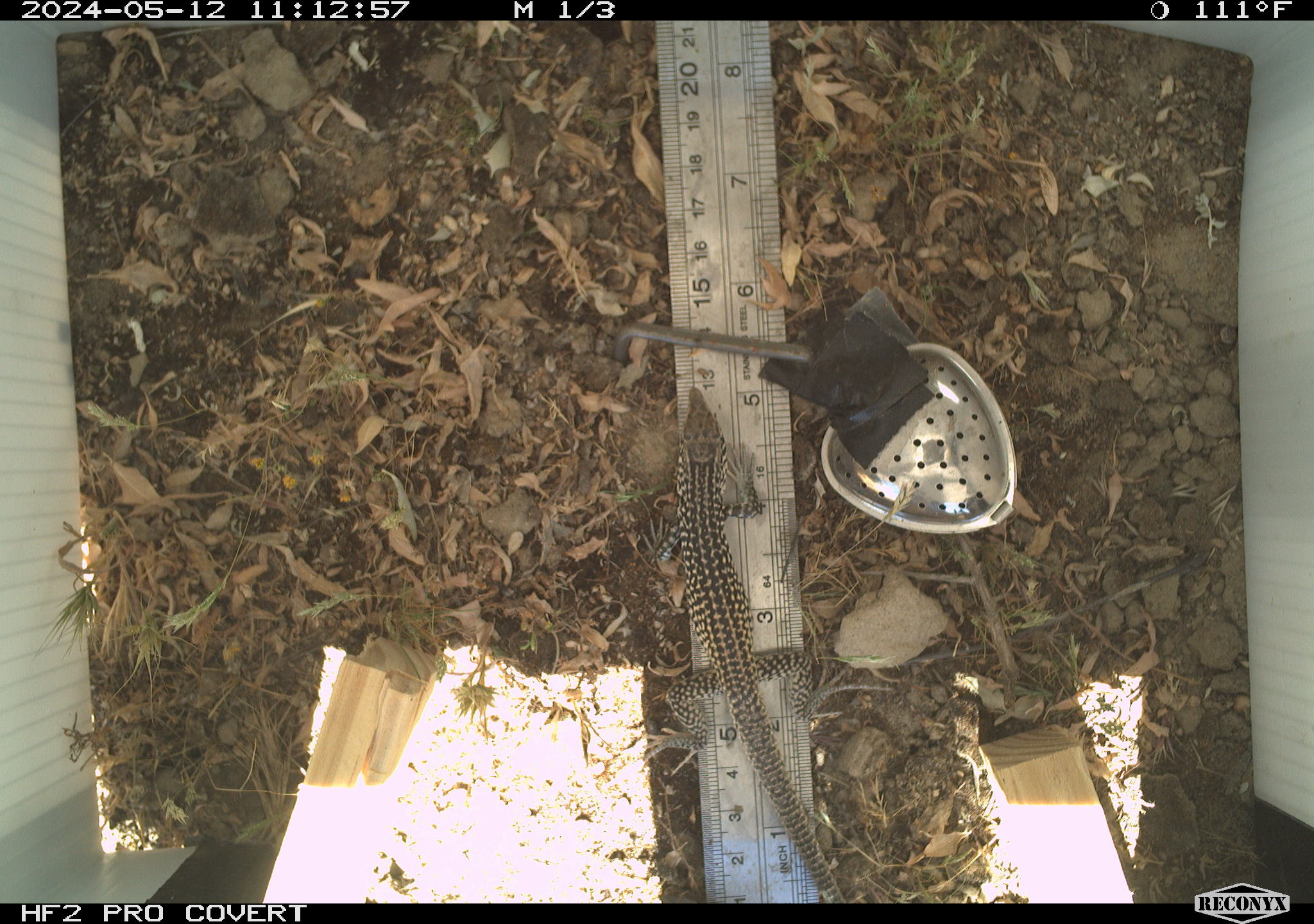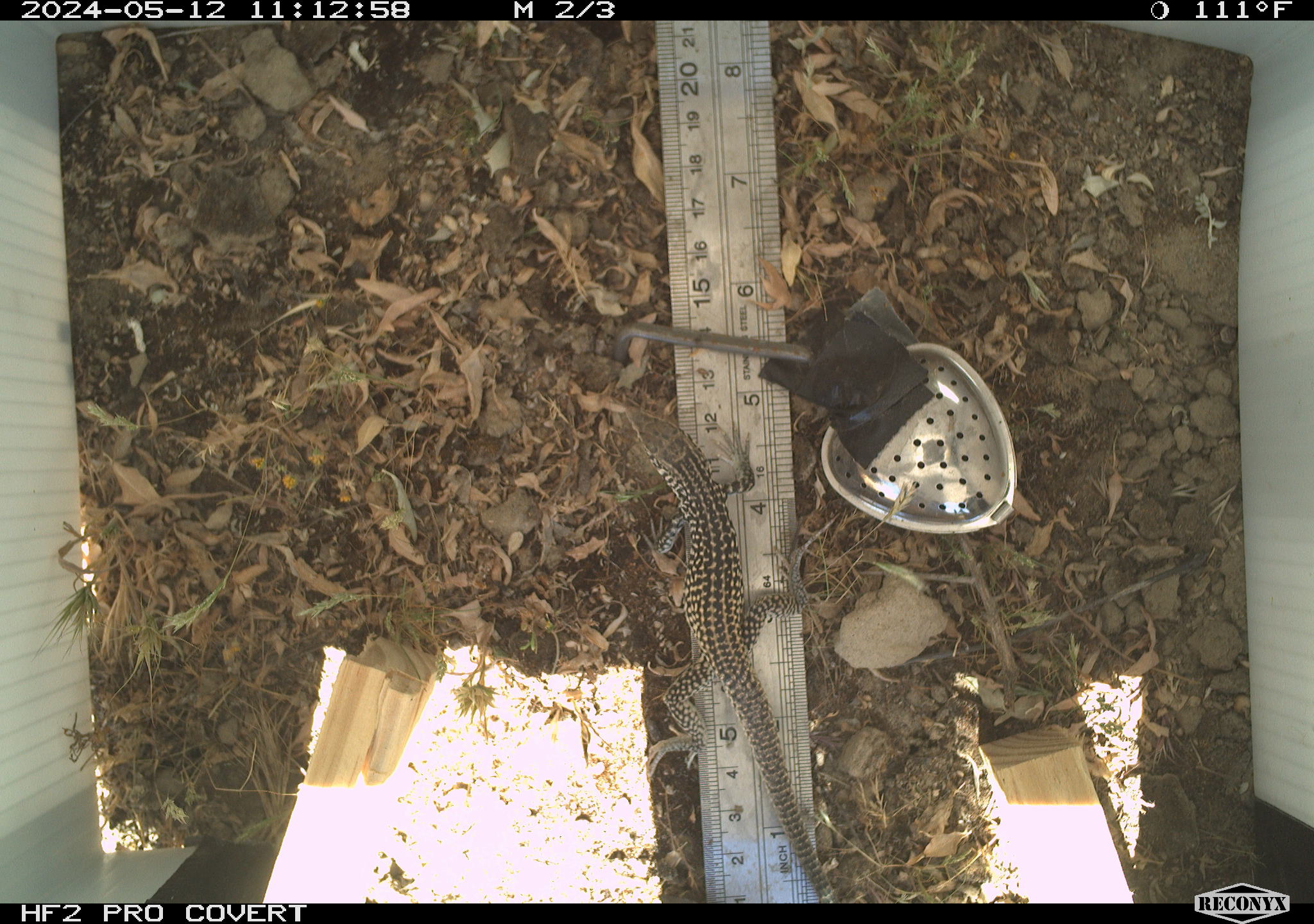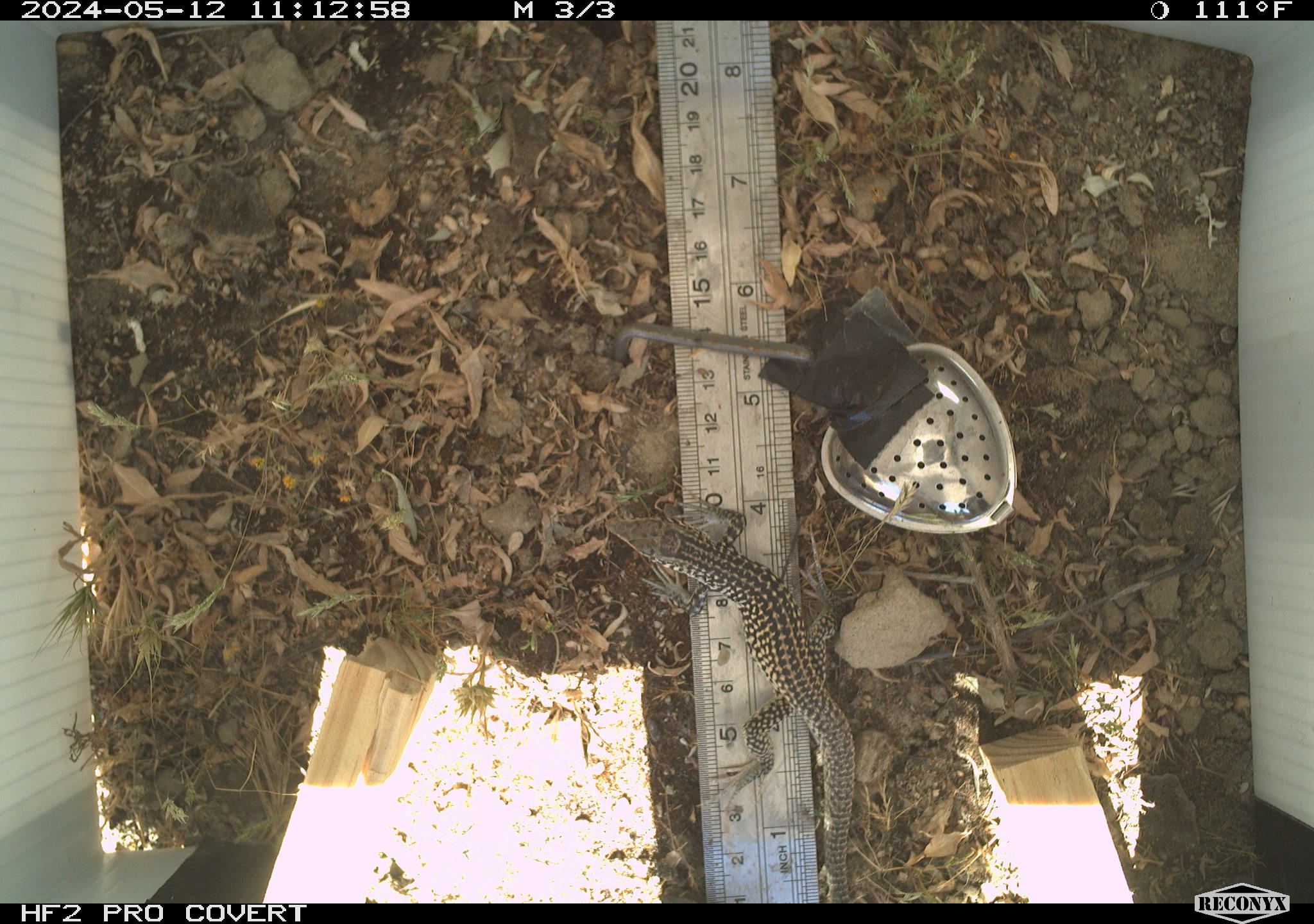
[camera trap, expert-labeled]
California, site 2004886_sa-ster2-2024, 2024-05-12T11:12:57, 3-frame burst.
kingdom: Animalia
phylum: Chordata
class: Reptilia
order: Squamata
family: Teiidae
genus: Aspidoscelis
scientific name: Aspidoscelis tigris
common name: western whiptail